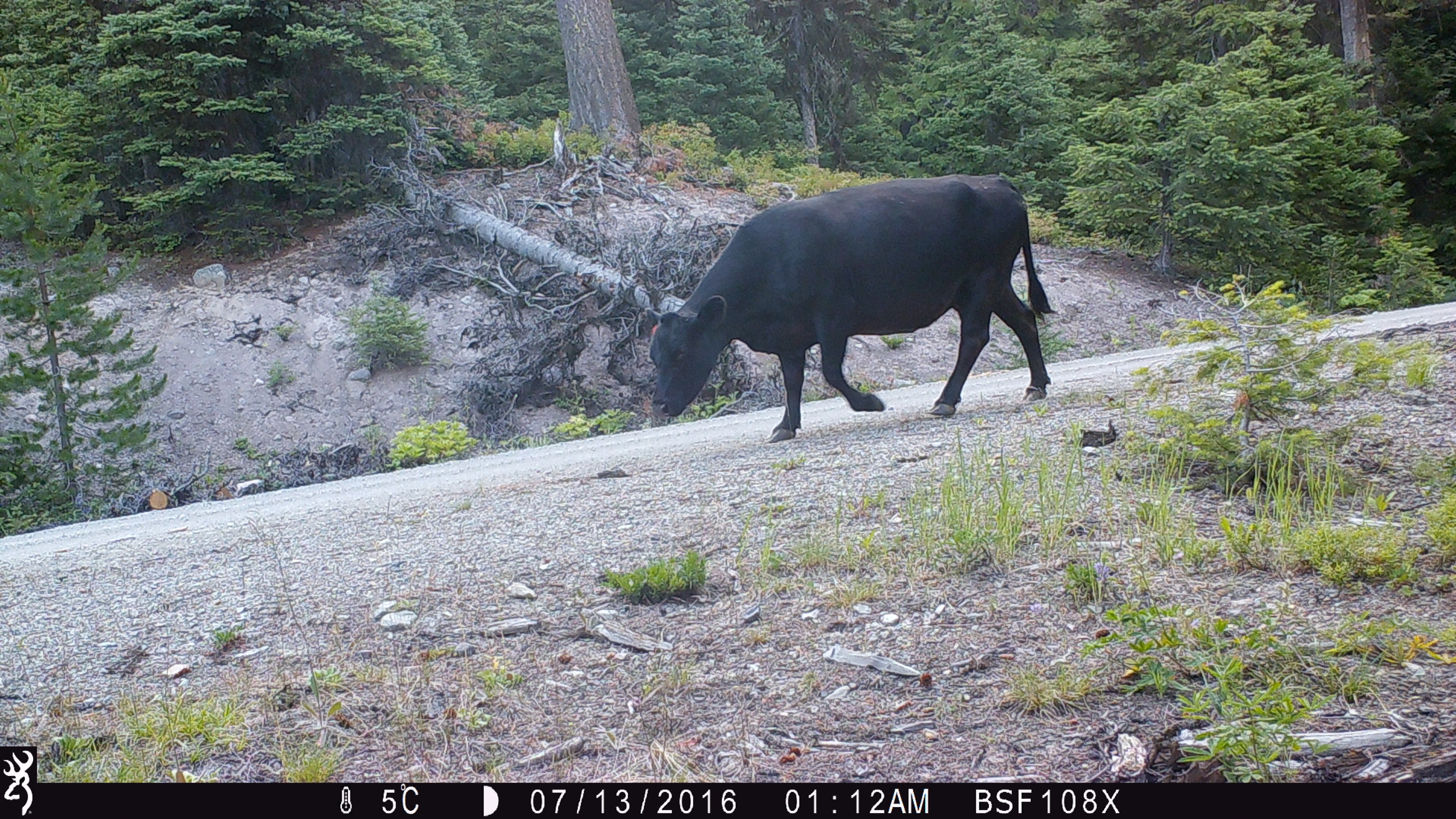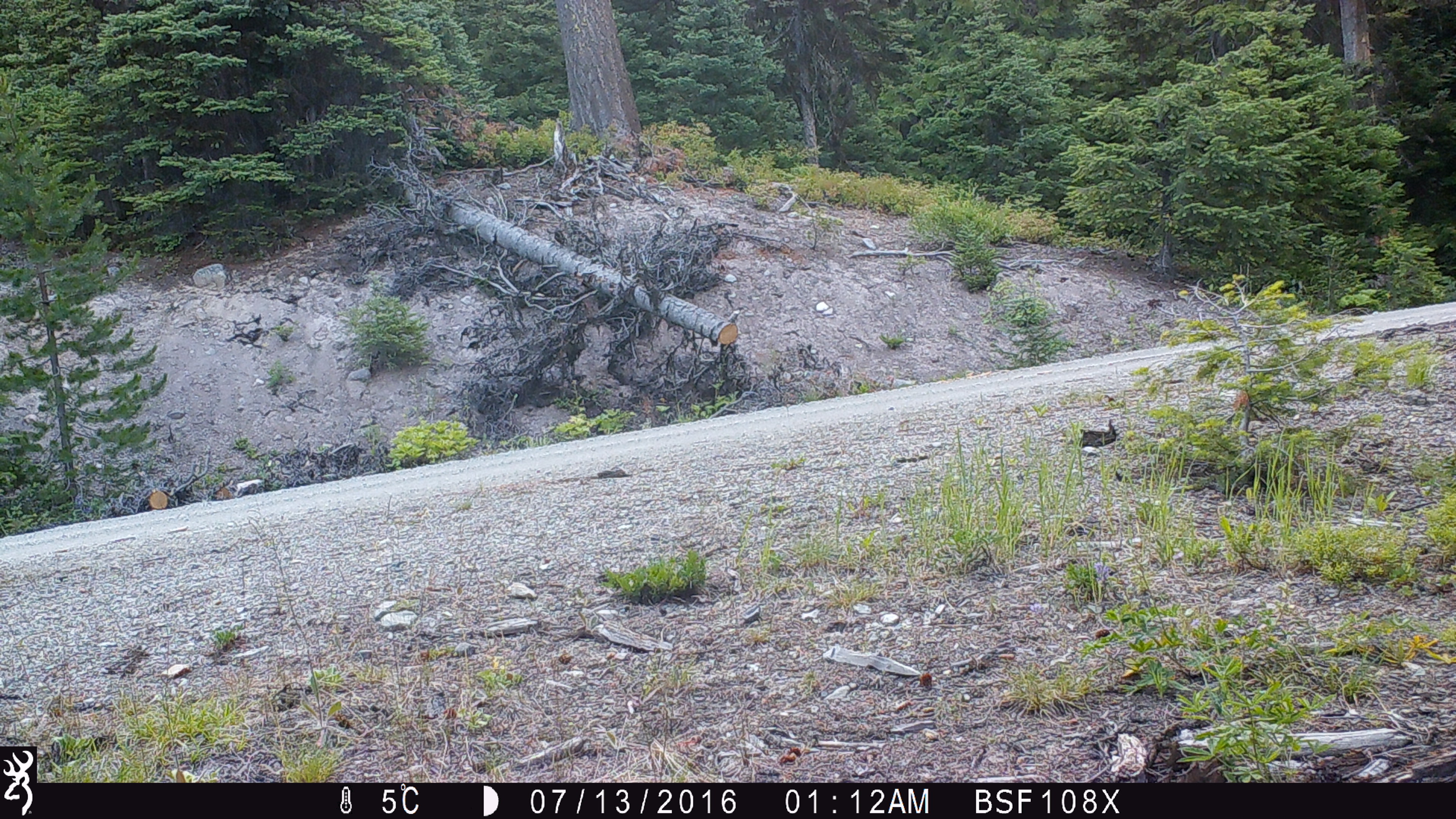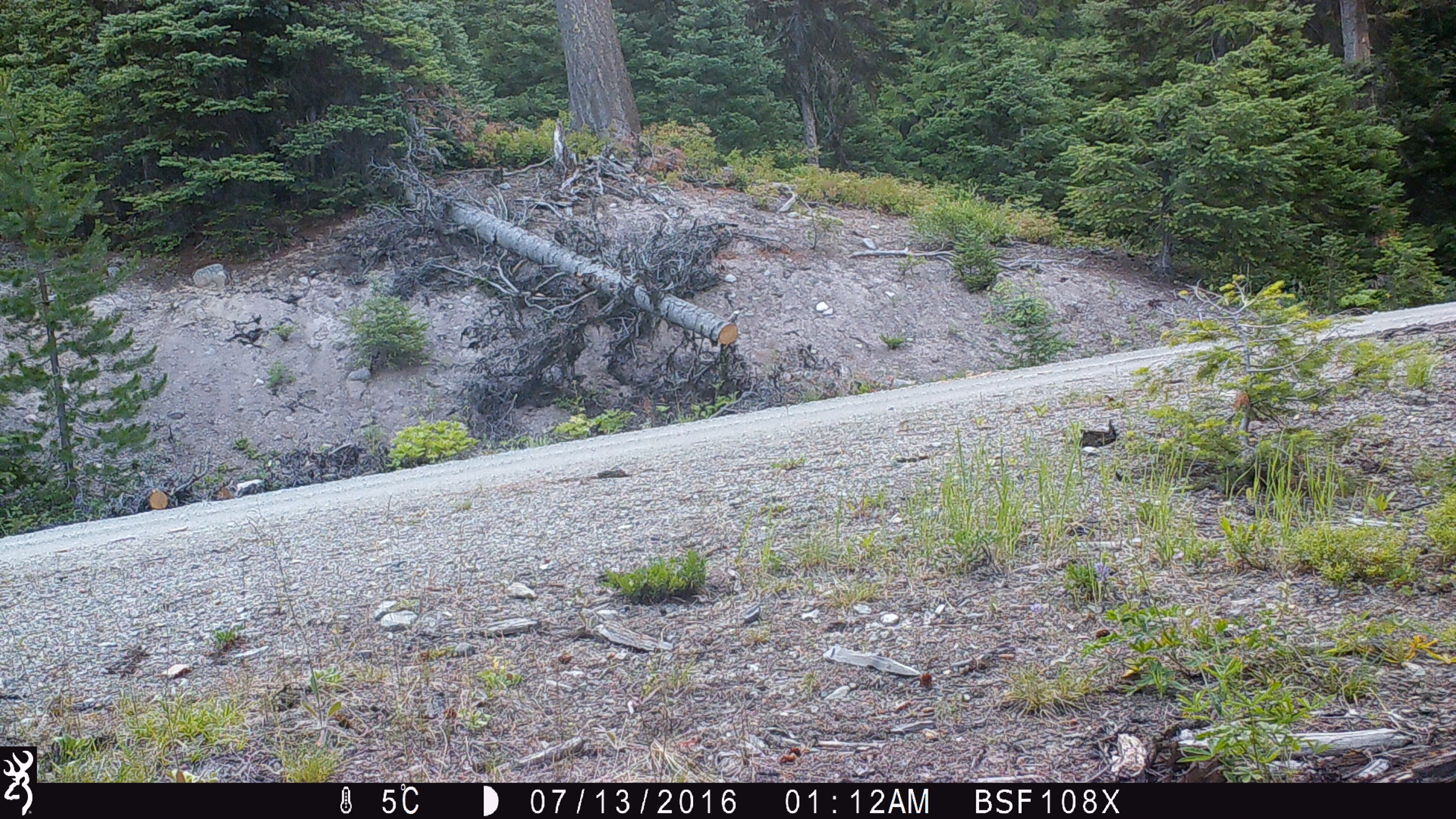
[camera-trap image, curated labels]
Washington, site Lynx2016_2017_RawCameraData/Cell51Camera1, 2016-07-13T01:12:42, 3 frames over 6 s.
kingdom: Animalia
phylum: Chordata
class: Mammalia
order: Artiodactyla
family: Bovidae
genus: Bos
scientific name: Bos taurus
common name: domestic cattle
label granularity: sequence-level